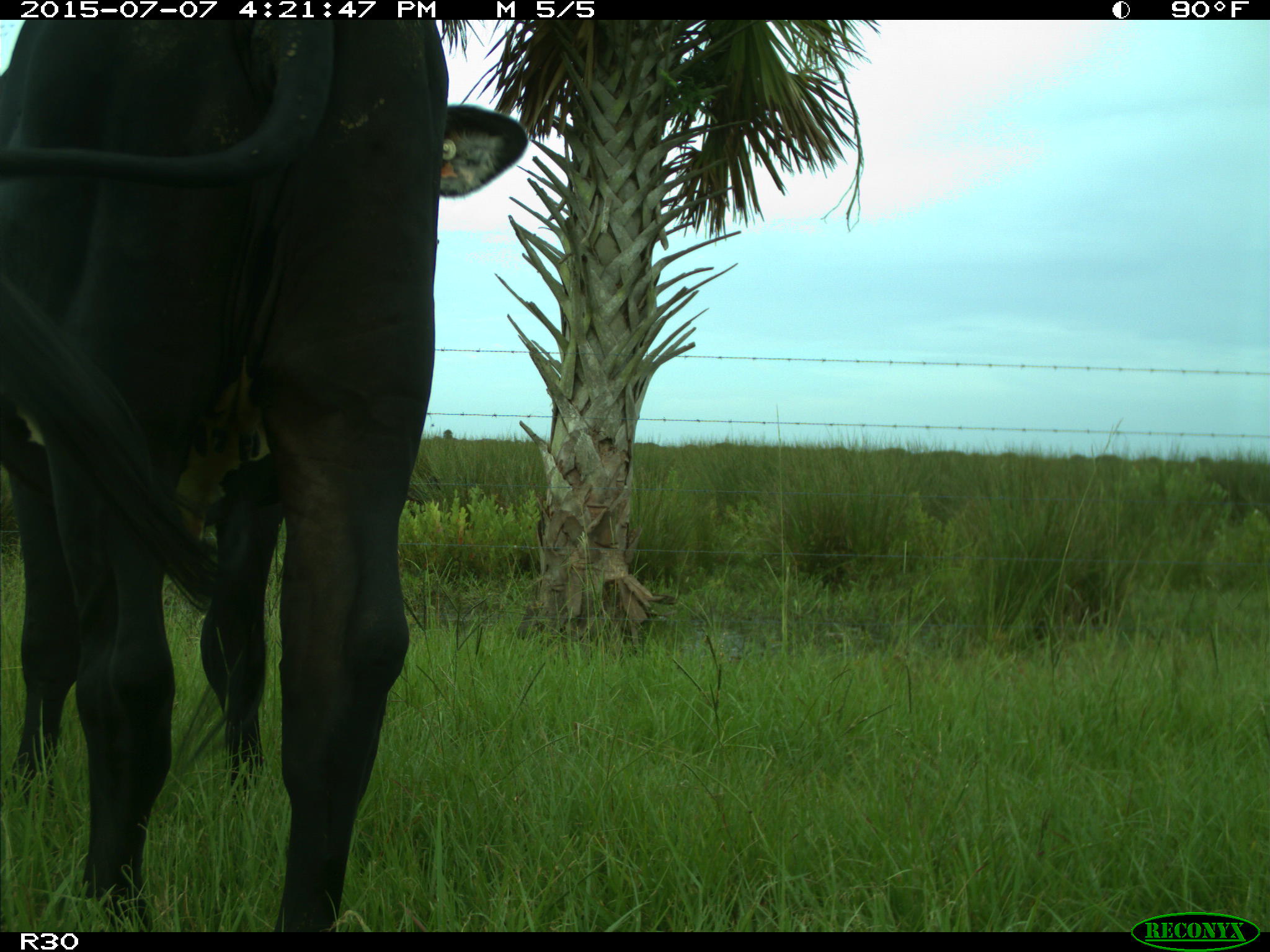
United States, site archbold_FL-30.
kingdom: Animalia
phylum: Chordata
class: Mammalia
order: Artiodactyla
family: Bovidae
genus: Bos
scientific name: Bos taurus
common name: domestic cow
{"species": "Bos taurus (domestic cow)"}